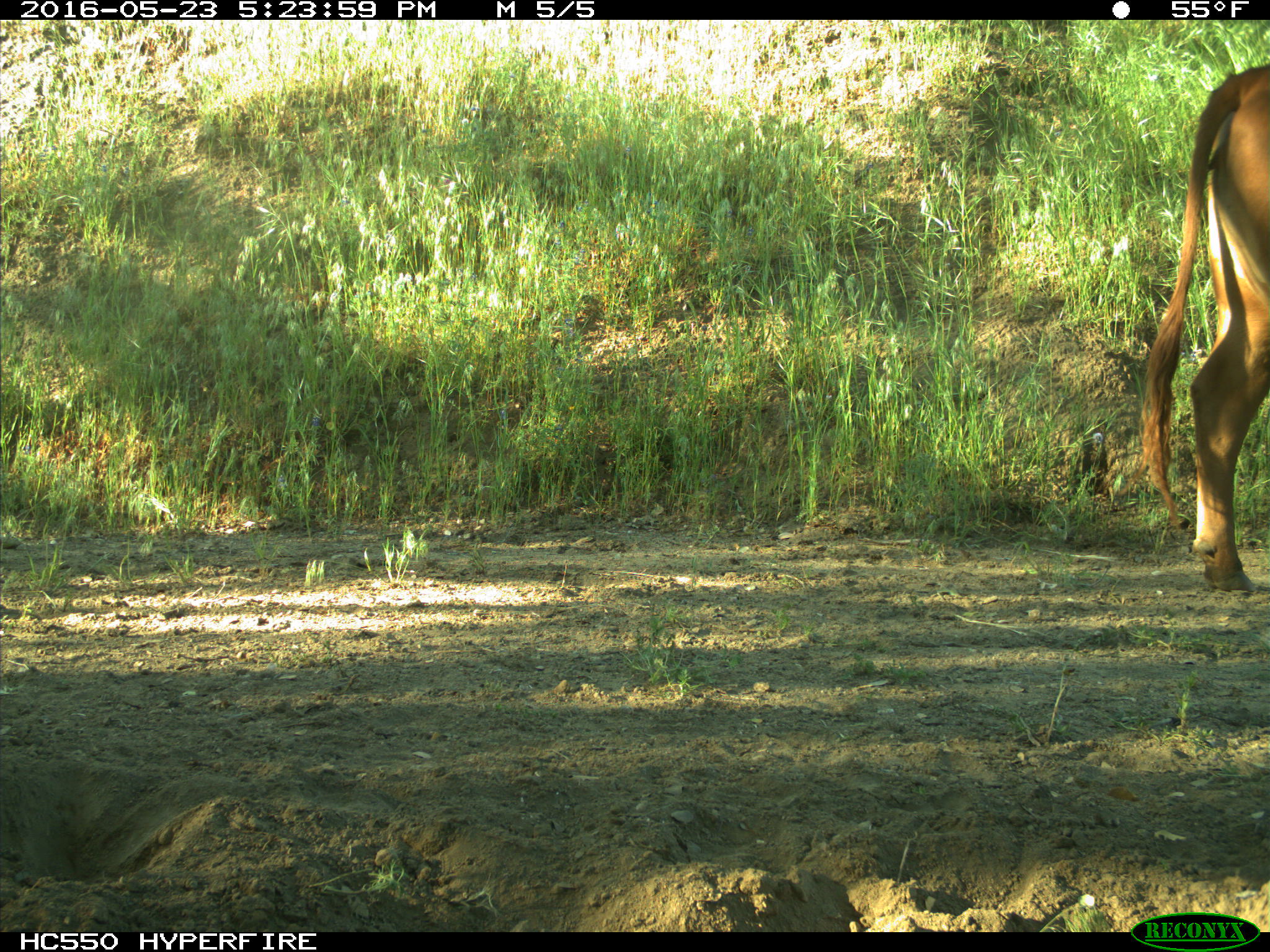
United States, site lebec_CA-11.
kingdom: Animalia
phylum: Chordata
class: Mammalia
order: Artiodactyla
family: Bovidae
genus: Bos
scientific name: Bos taurus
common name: domestic cow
Bos taurus (domestic cow).